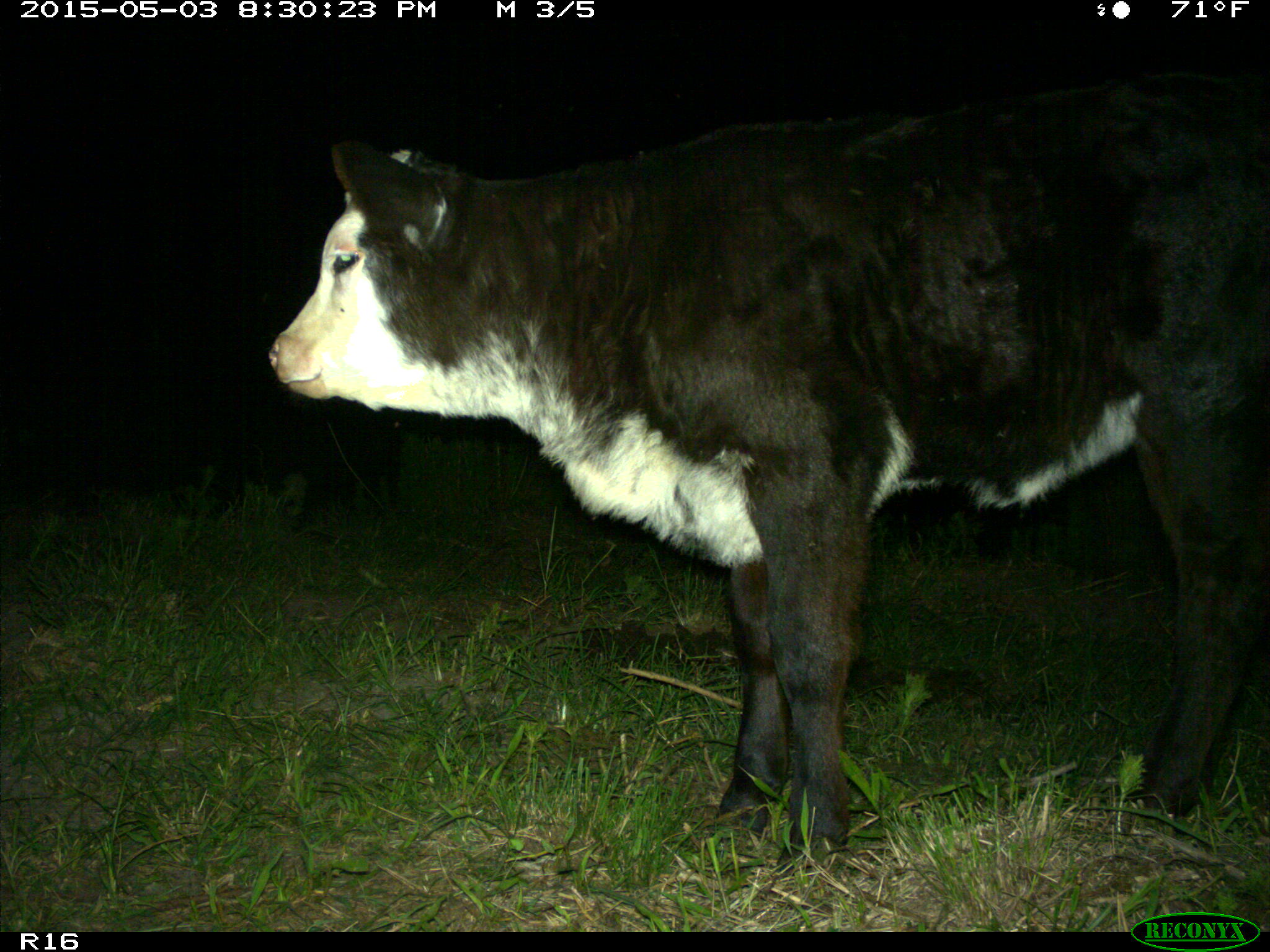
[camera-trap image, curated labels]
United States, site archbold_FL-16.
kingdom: Animalia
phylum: Chordata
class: Mammalia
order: Artiodactyla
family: Bovidae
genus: Bos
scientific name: Bos taurus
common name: domestic cow